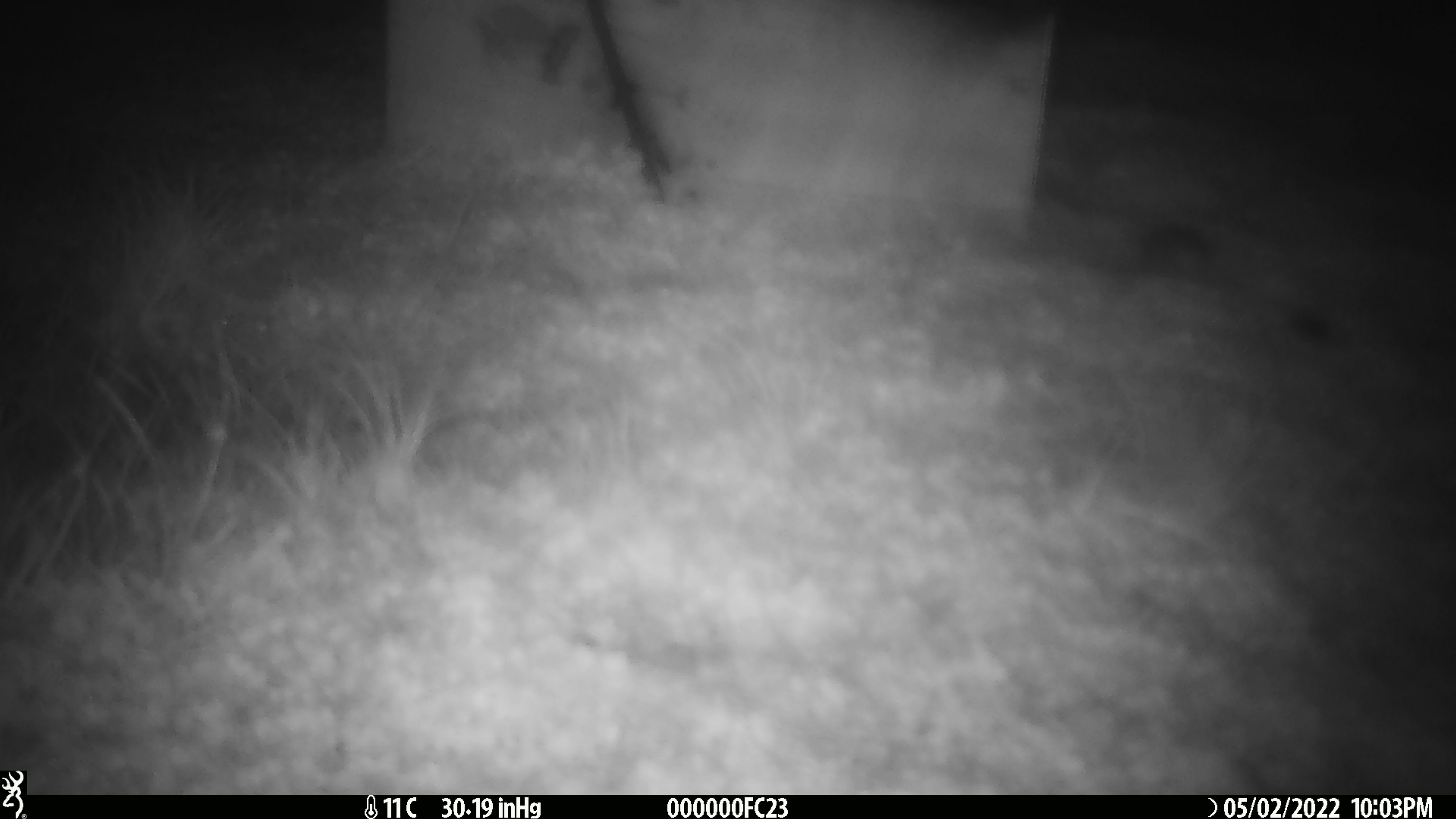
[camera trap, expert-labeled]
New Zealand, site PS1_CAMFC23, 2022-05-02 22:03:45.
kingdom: Animalia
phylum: Chordata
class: Mammalia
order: Rodentia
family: Muridae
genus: Mus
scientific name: Mus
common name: mouse